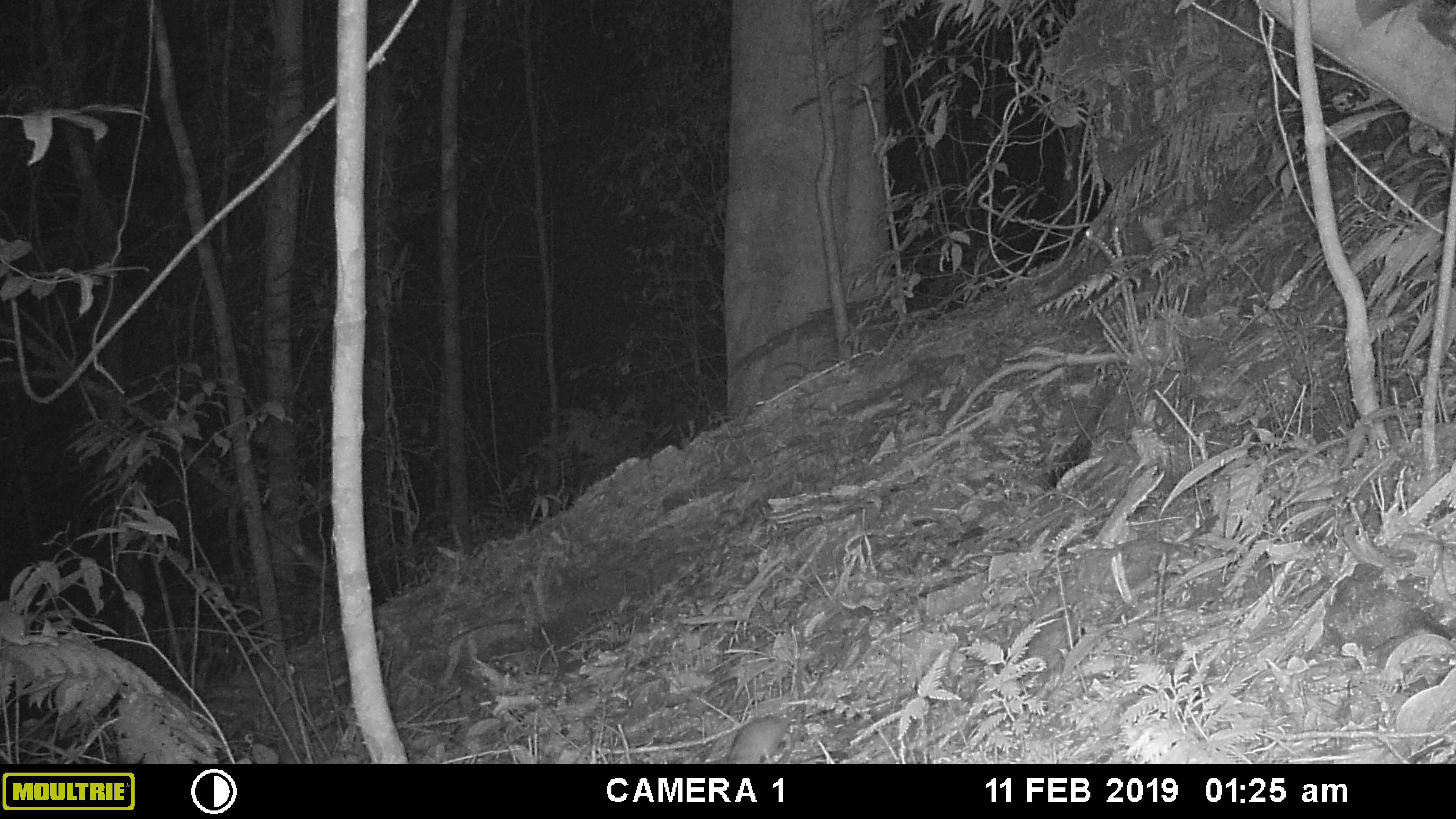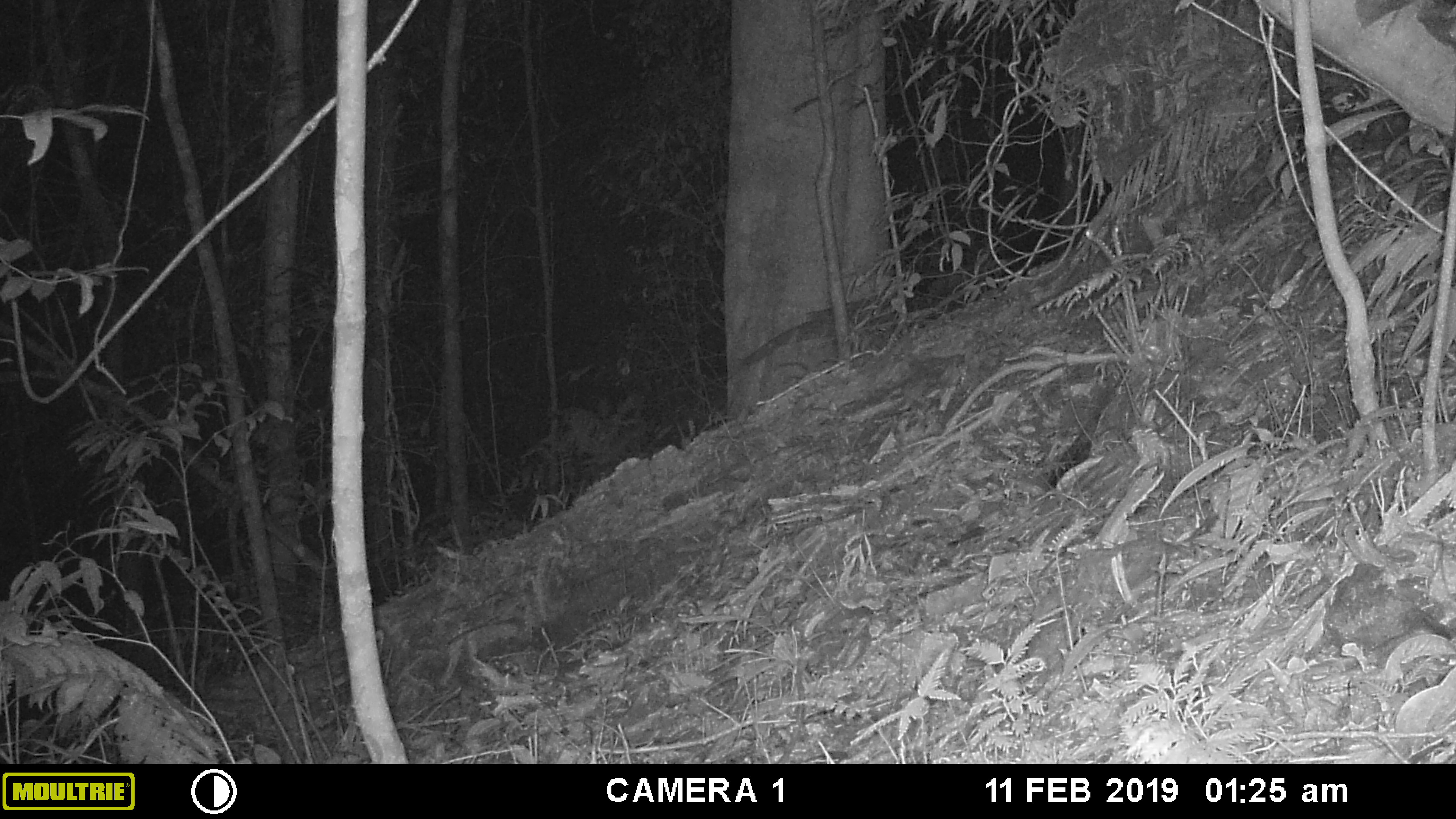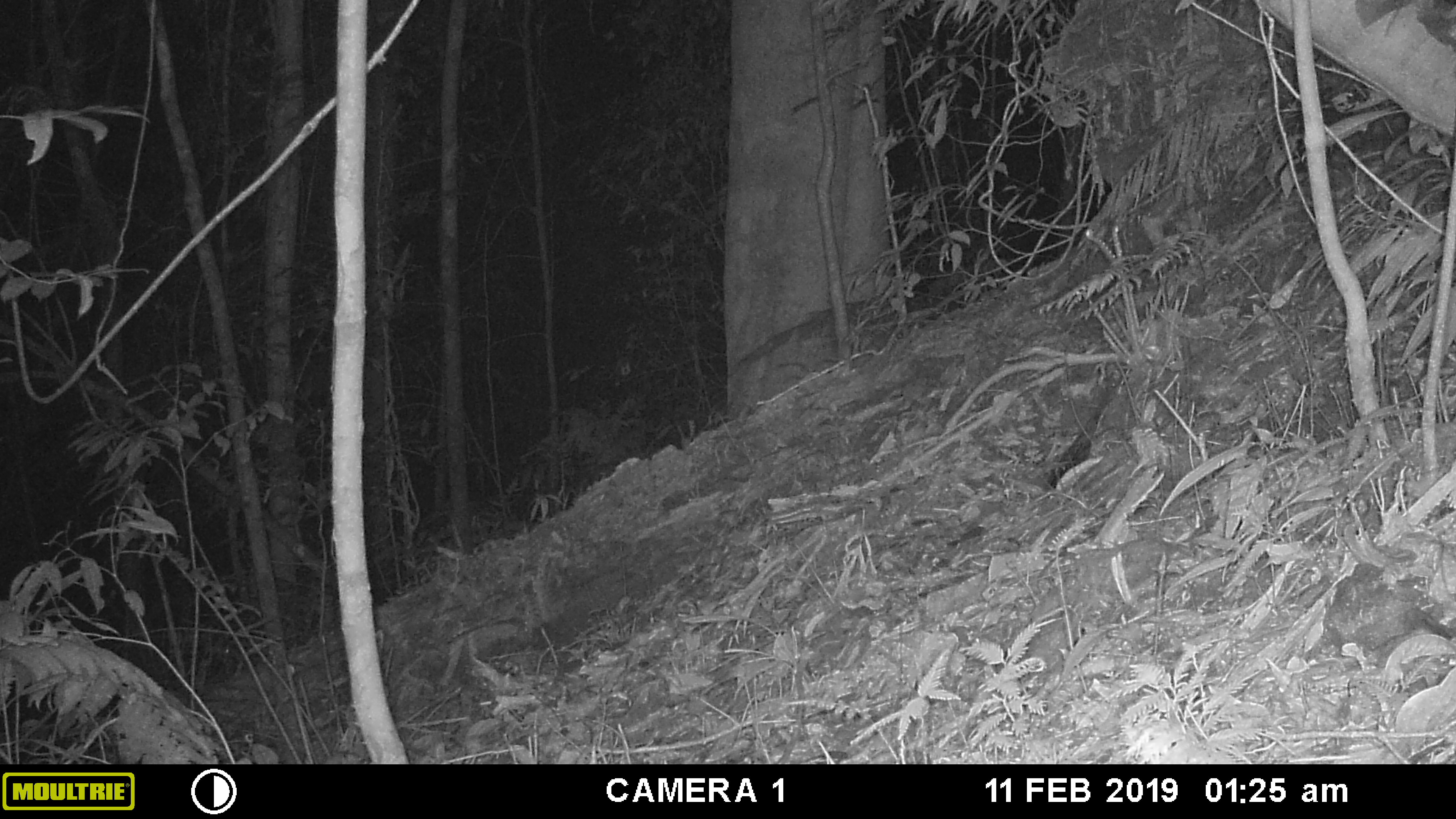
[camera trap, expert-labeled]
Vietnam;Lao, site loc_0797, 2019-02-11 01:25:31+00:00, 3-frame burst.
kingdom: Animalia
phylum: Chordata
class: Mammalia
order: Rodentia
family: Muridae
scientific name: Muridae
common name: old-world mice and rats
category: unidentified murid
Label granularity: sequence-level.